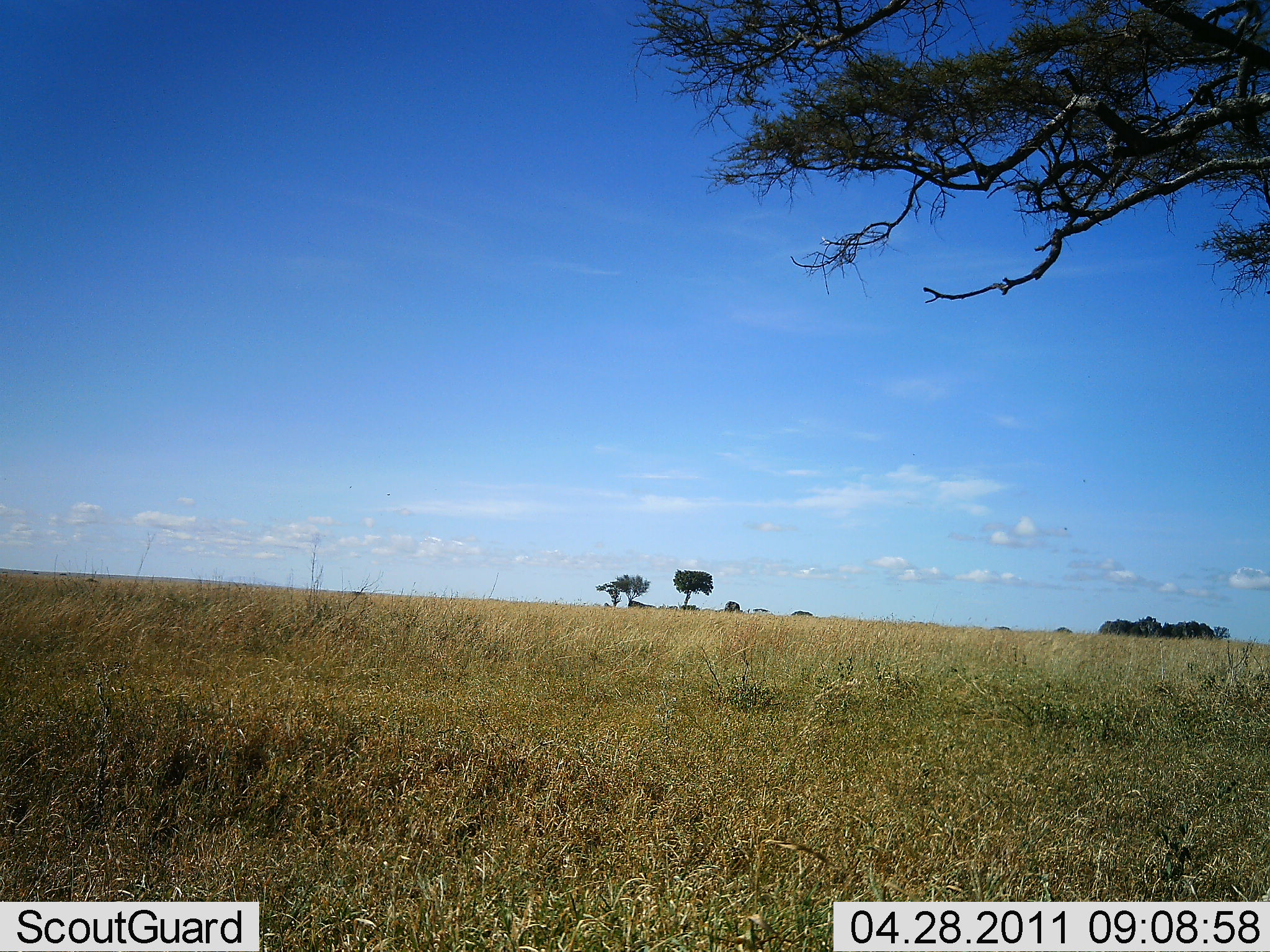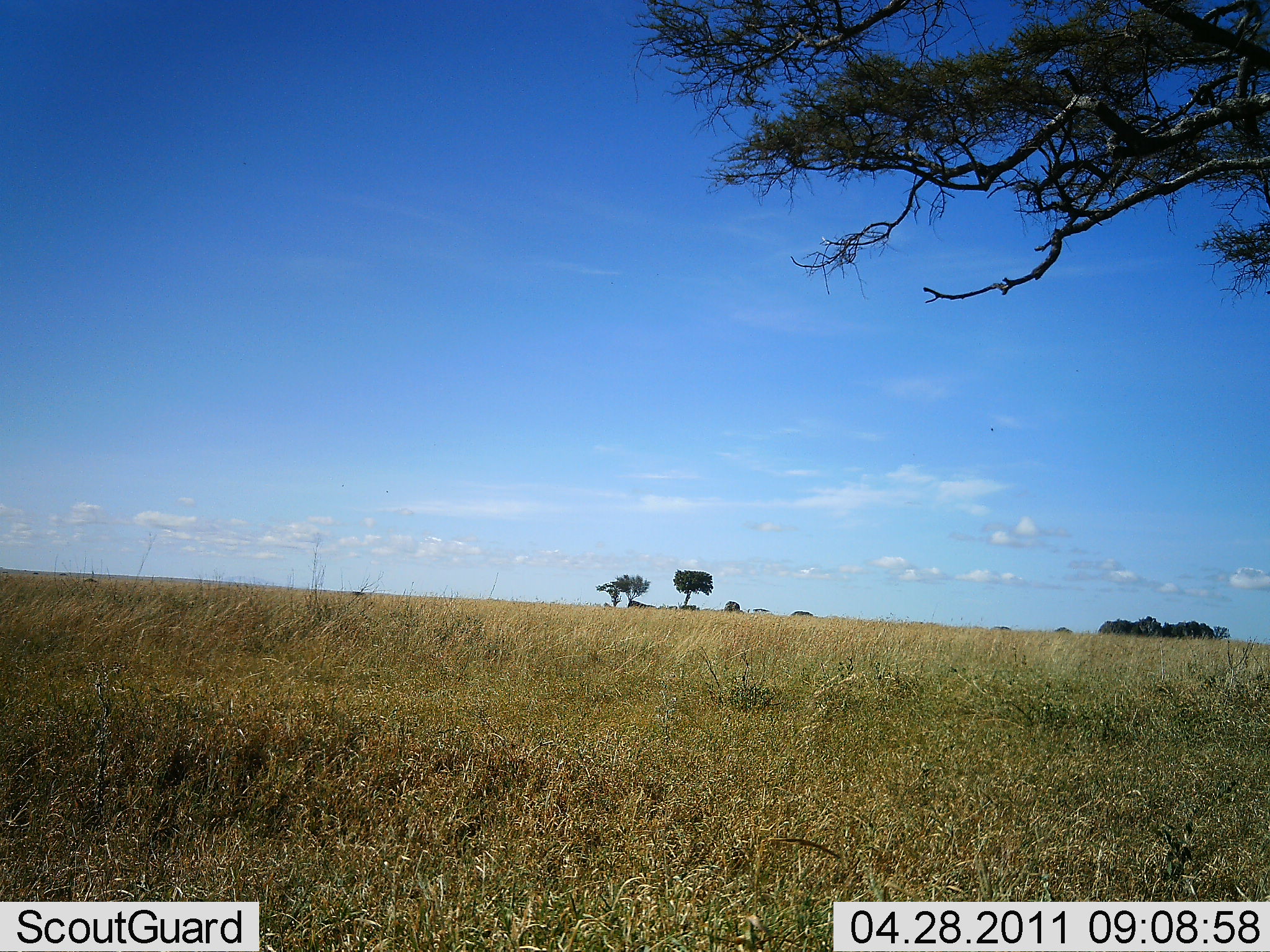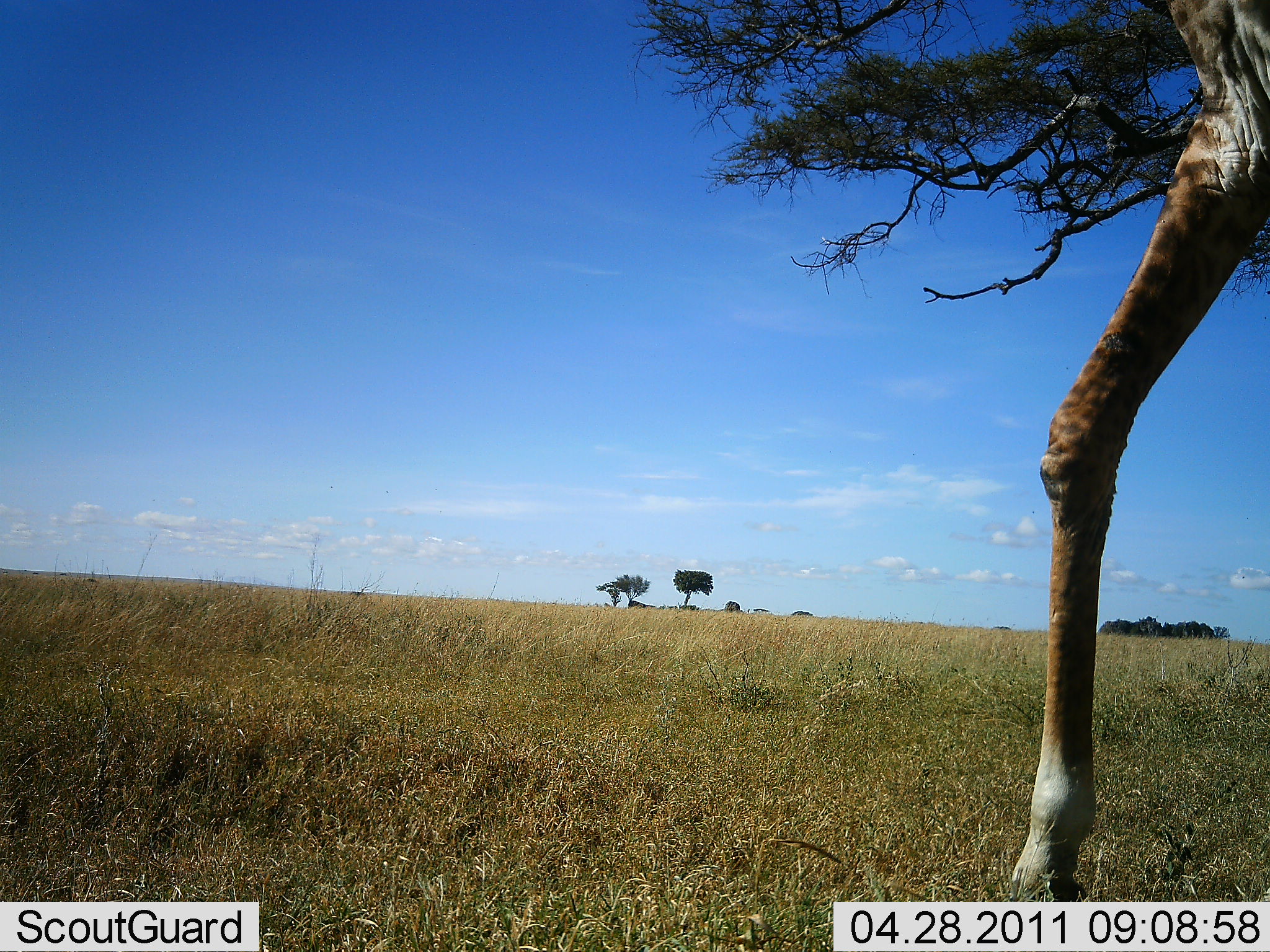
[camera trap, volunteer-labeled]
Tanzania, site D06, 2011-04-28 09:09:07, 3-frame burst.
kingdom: Animalia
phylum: Chordata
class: Mammalia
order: Artiodactyla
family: Giraffidae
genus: Giraffa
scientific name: Giraffa camelopardalis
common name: giraffe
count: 1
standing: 30%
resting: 0%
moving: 70%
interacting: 0%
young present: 0%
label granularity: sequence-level